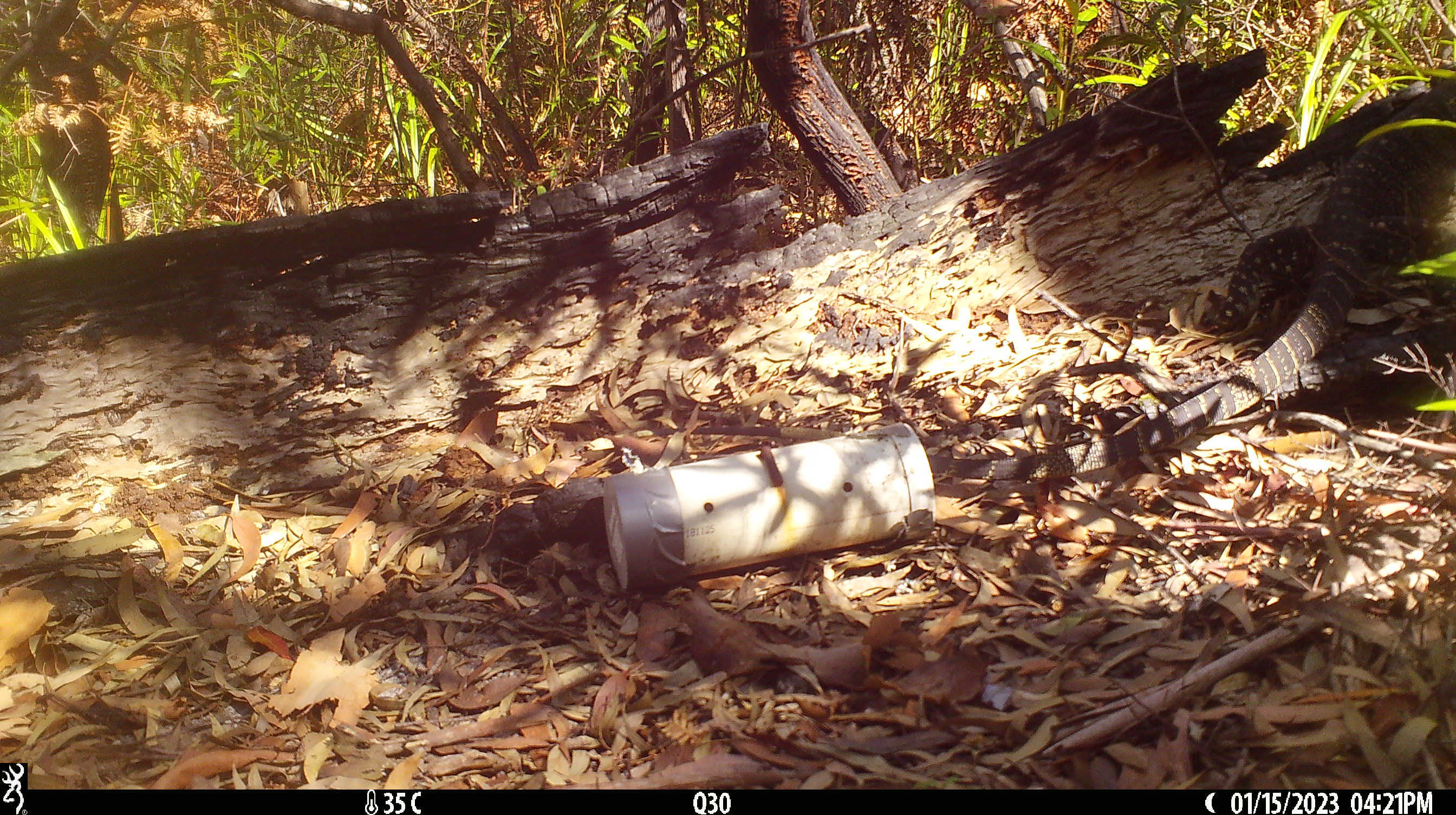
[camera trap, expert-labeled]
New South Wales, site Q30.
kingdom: Animalia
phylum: Chordata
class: Reptilia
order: Squamata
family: Varanidae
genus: Varanus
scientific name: Varanus varius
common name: lace monitor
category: goanna